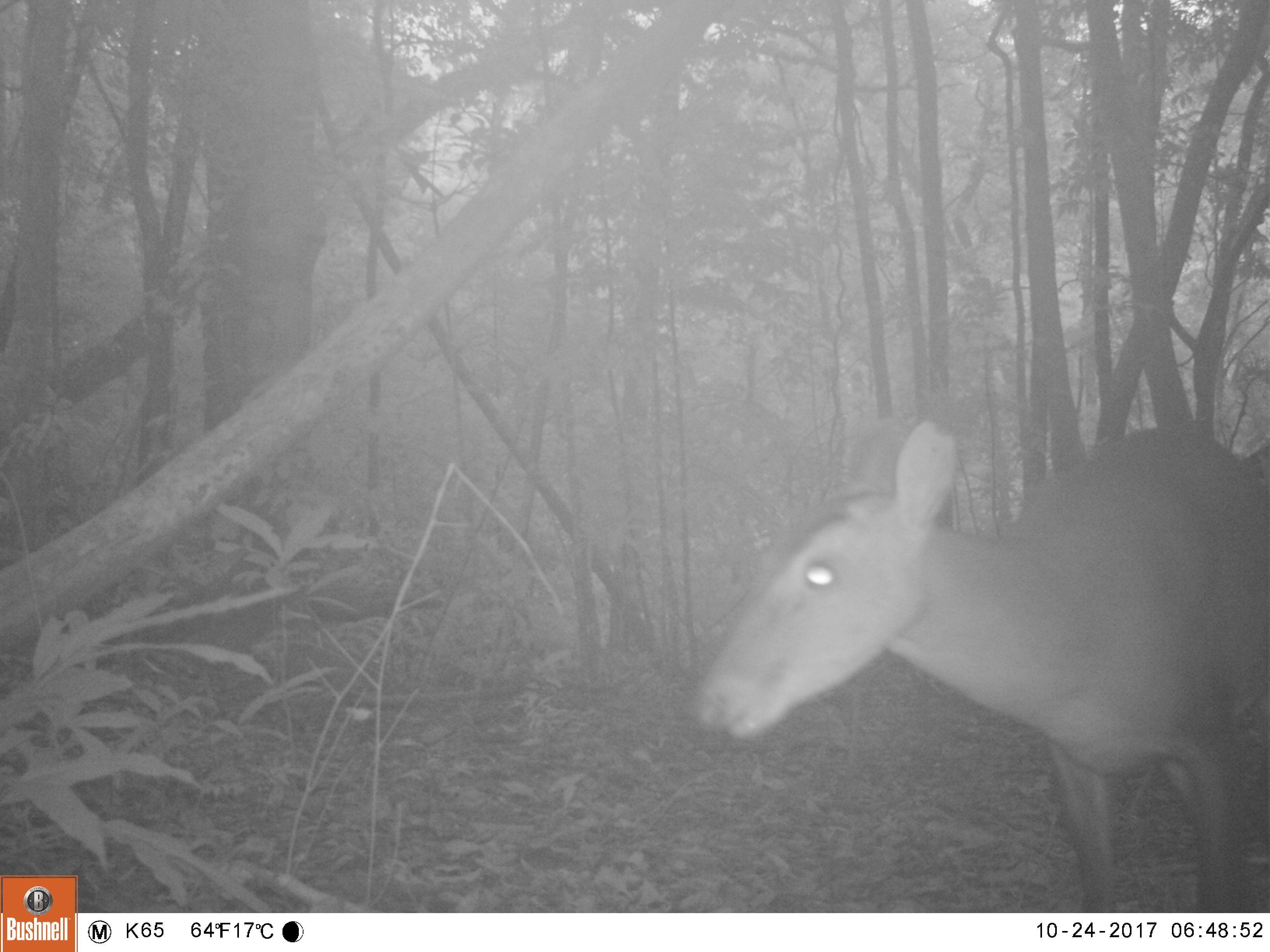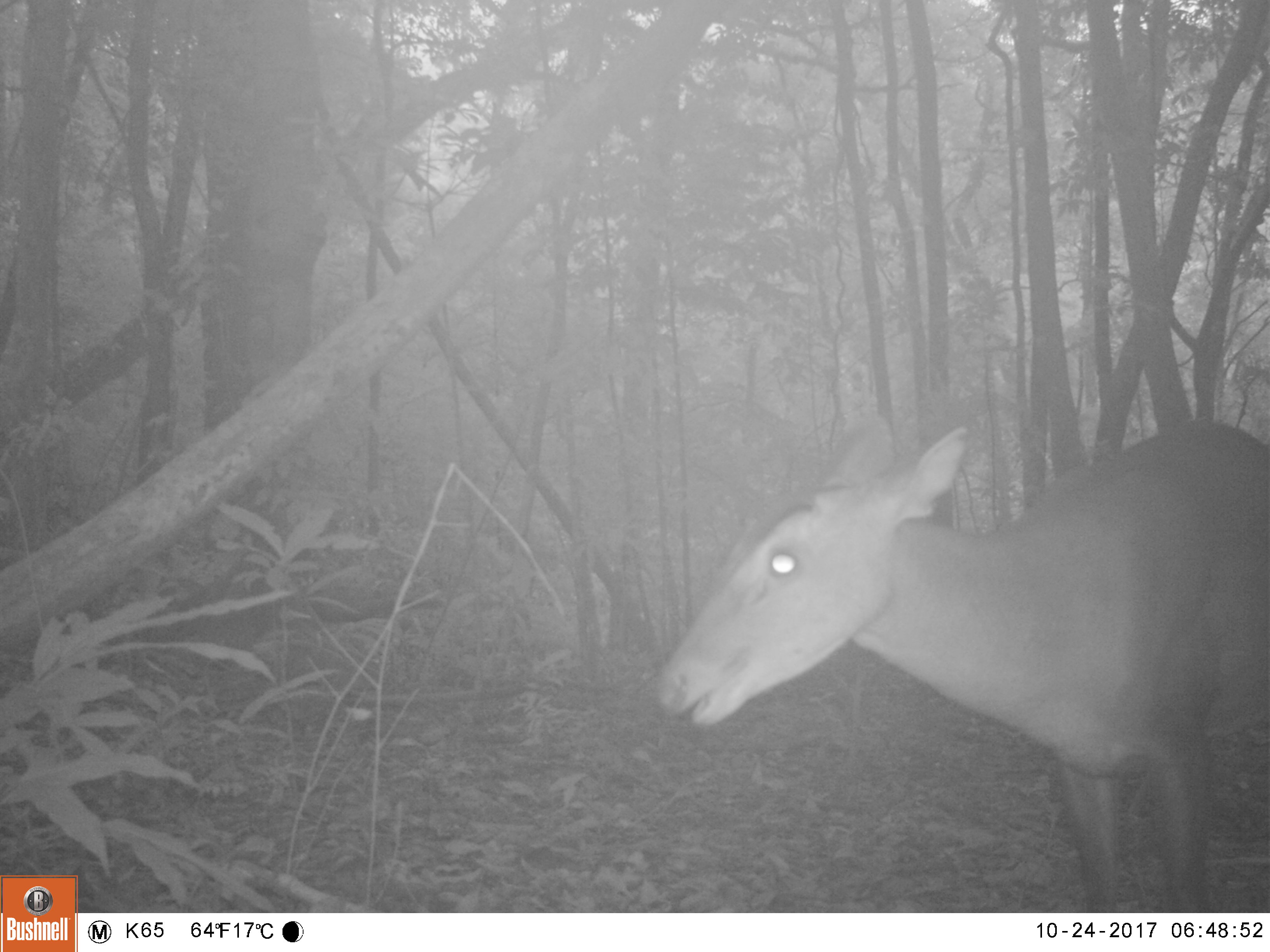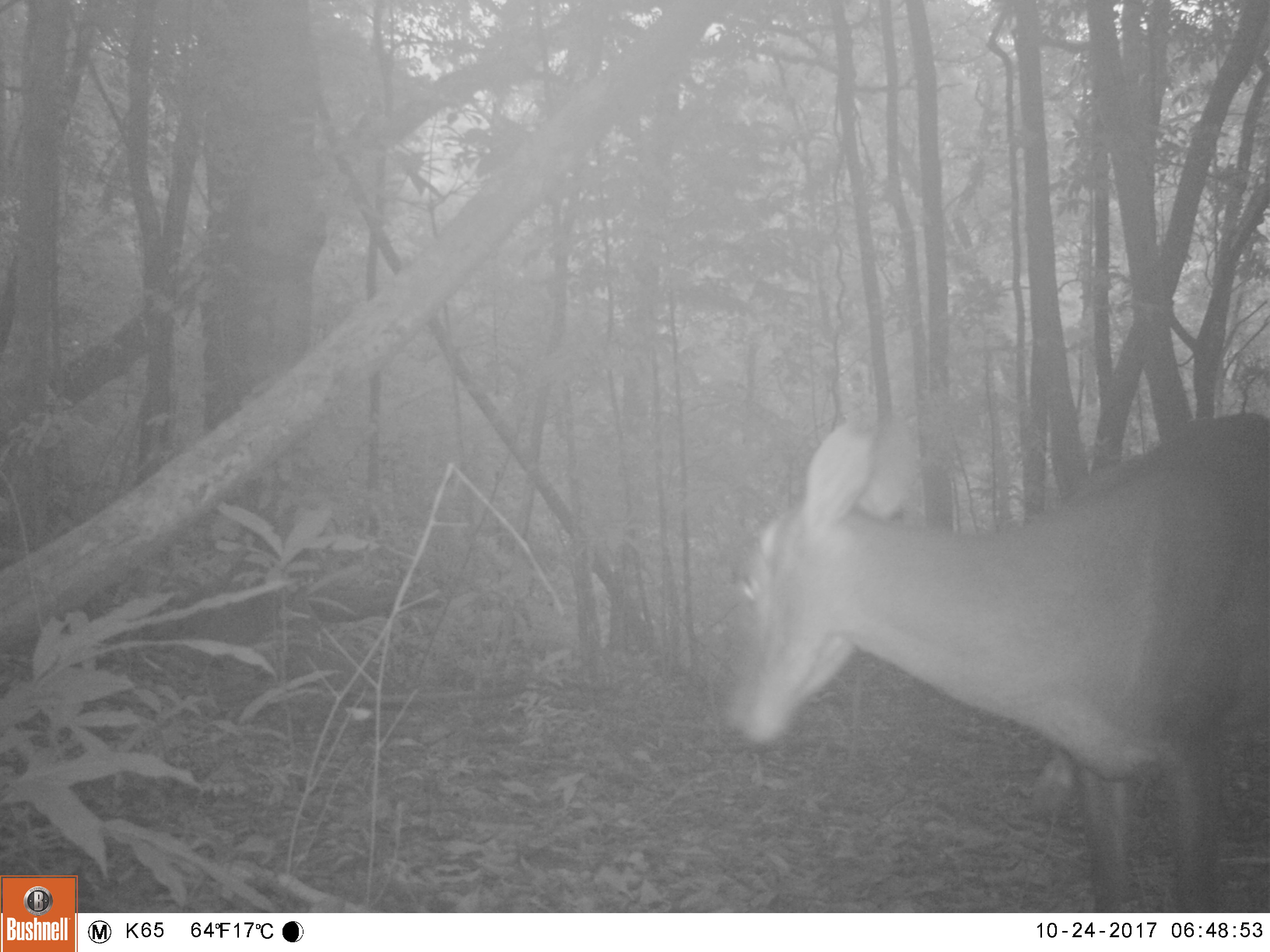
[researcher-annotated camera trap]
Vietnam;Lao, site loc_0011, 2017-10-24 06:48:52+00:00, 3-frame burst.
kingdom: Animalia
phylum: Chordata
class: Mammalia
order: Artiodactyla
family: Cervidae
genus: Muntiacus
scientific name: Muntiacus vuquangensis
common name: large-antlered muntjac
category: large antlered muntjac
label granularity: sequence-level